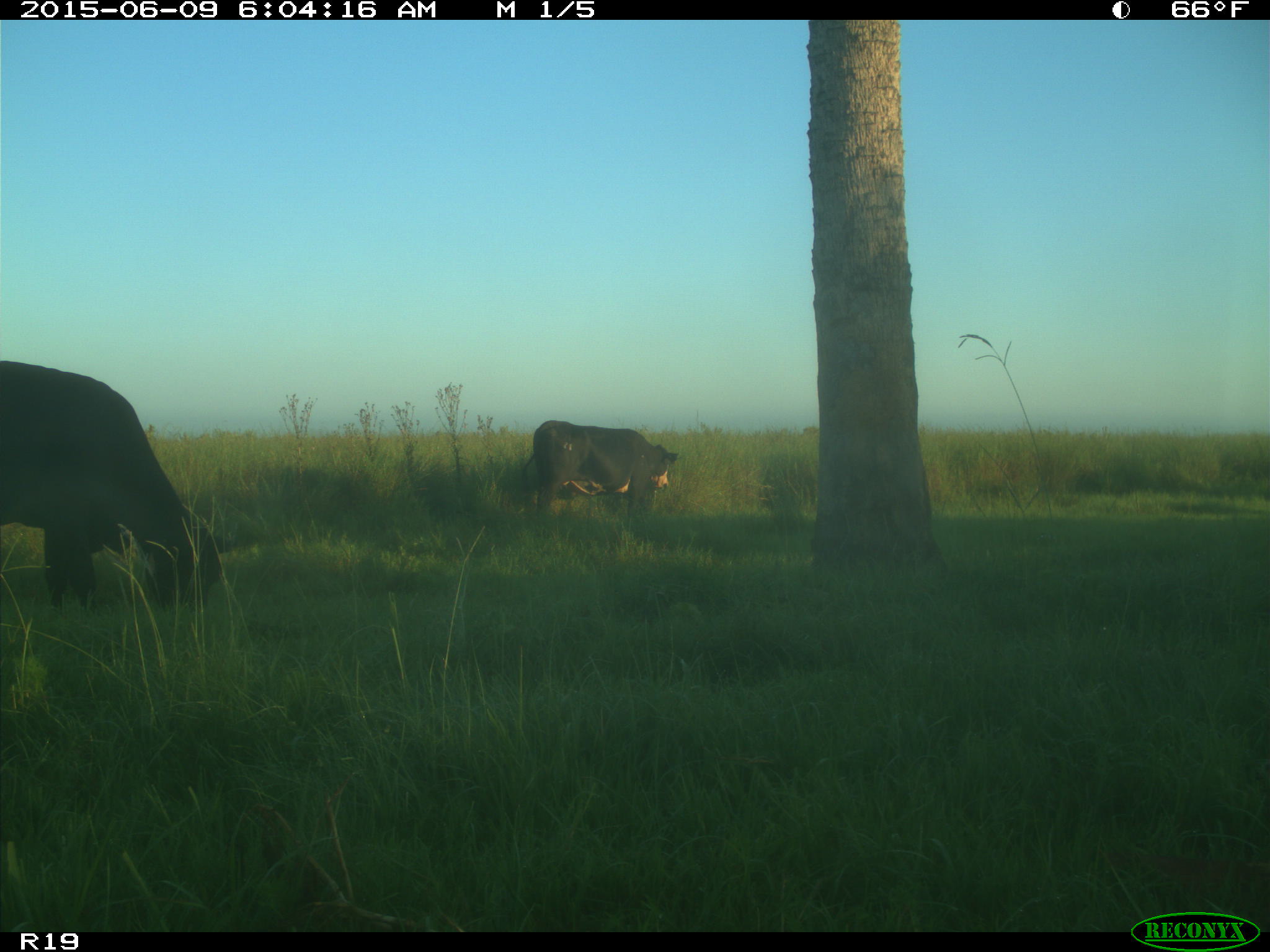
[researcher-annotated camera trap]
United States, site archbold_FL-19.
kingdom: Animalia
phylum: Chordata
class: Mammalia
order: Artiodactyla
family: Bovidae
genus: Bos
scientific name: Bos taurus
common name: domestic cow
Bos taurus (domestic cow).